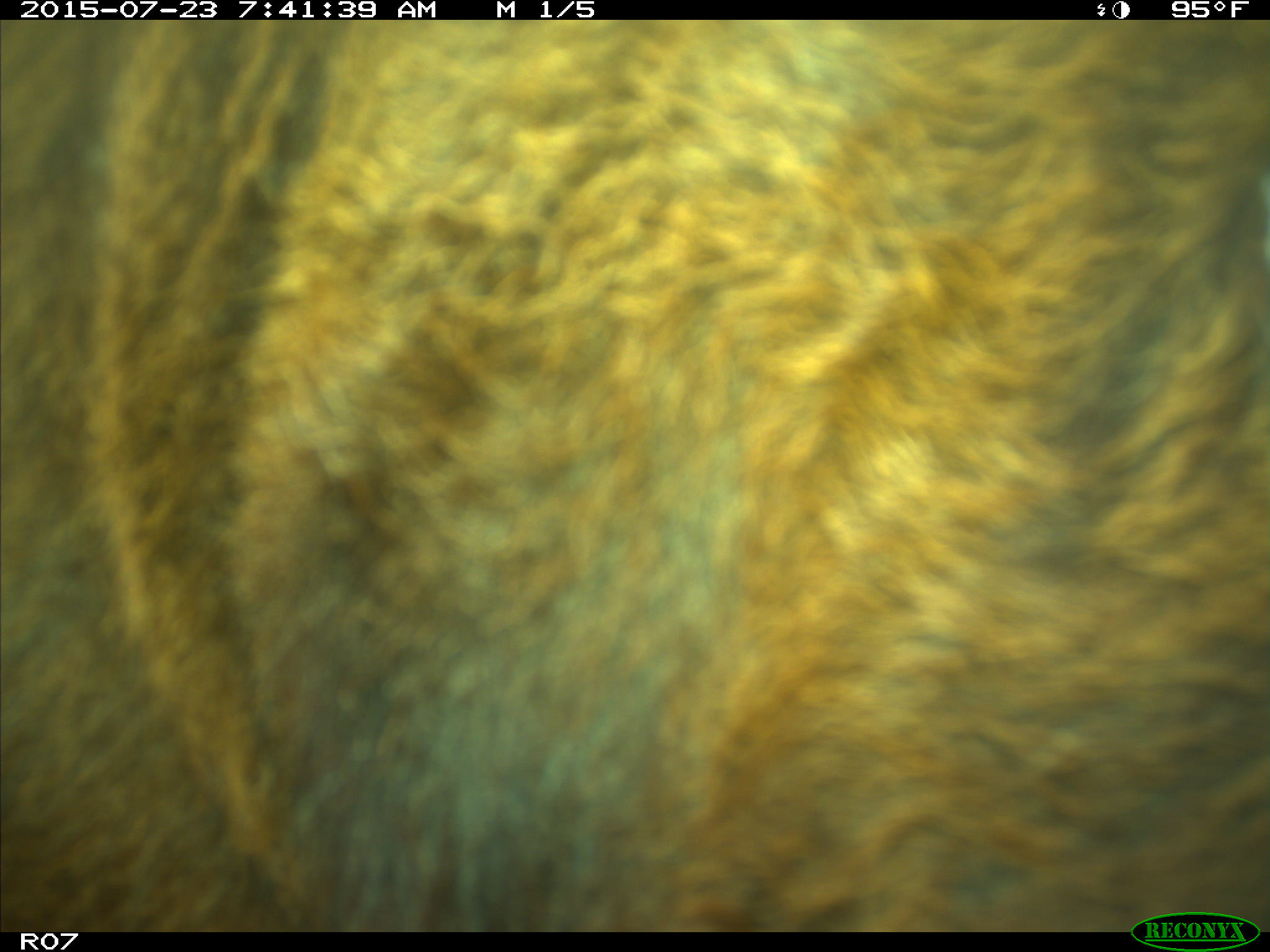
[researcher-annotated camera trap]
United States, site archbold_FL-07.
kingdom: Animalia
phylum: Chordata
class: Mammalia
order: Artiodactyla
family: Bovidae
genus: Bos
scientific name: Bos taurus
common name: domestic cow